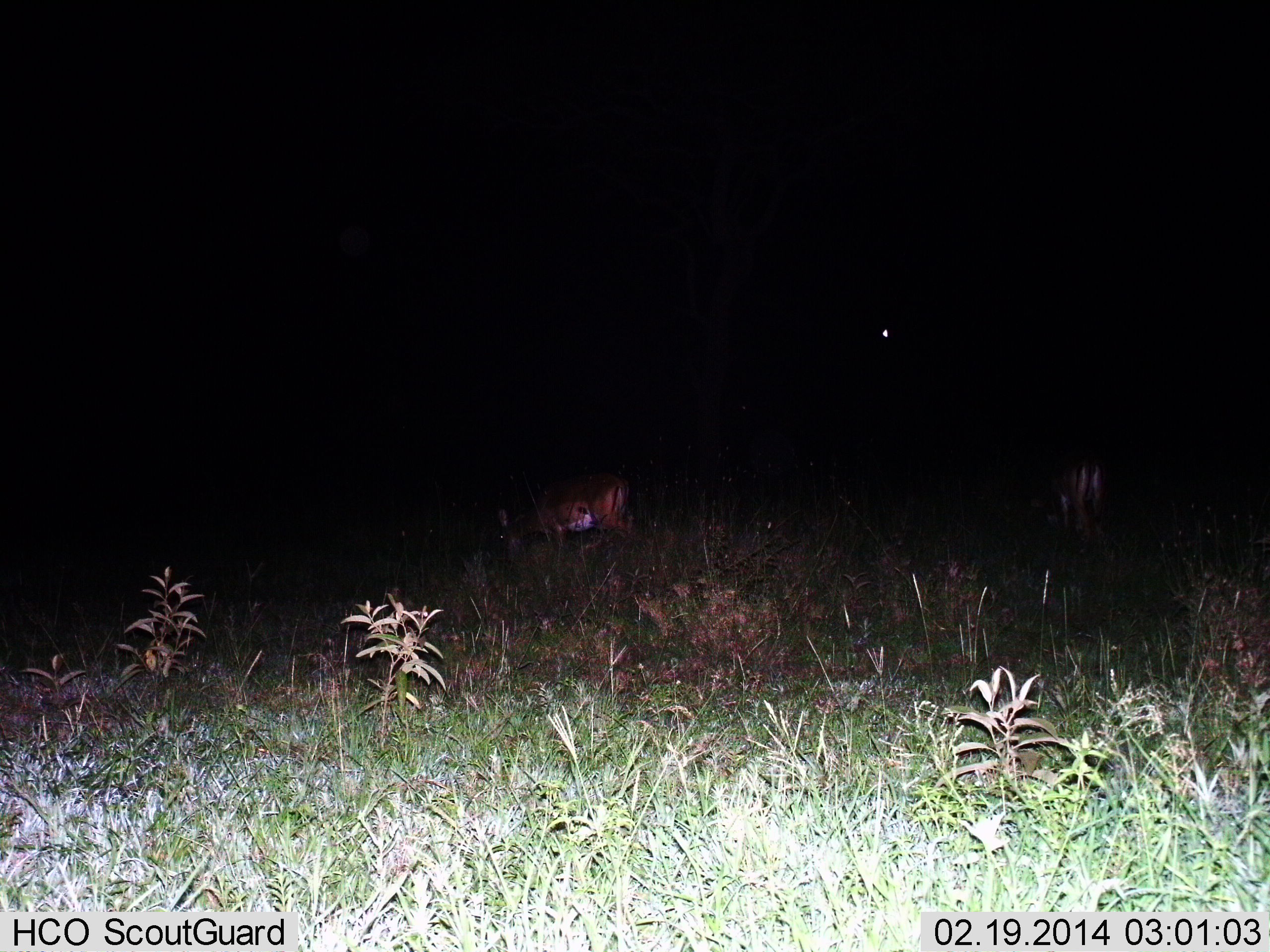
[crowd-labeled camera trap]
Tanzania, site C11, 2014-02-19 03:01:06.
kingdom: Animalia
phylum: Chordata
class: Mammalia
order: Artiodactyla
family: Bovidae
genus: Aepyceros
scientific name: Aepyceros melampus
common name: impala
Impala (Aepyceros melampus), count 2. Behavior (volunteer vote fractions): standing 37%, resting 0%, moving 4%, interacting 0%. Young present (vote fraction): 0%. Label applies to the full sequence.